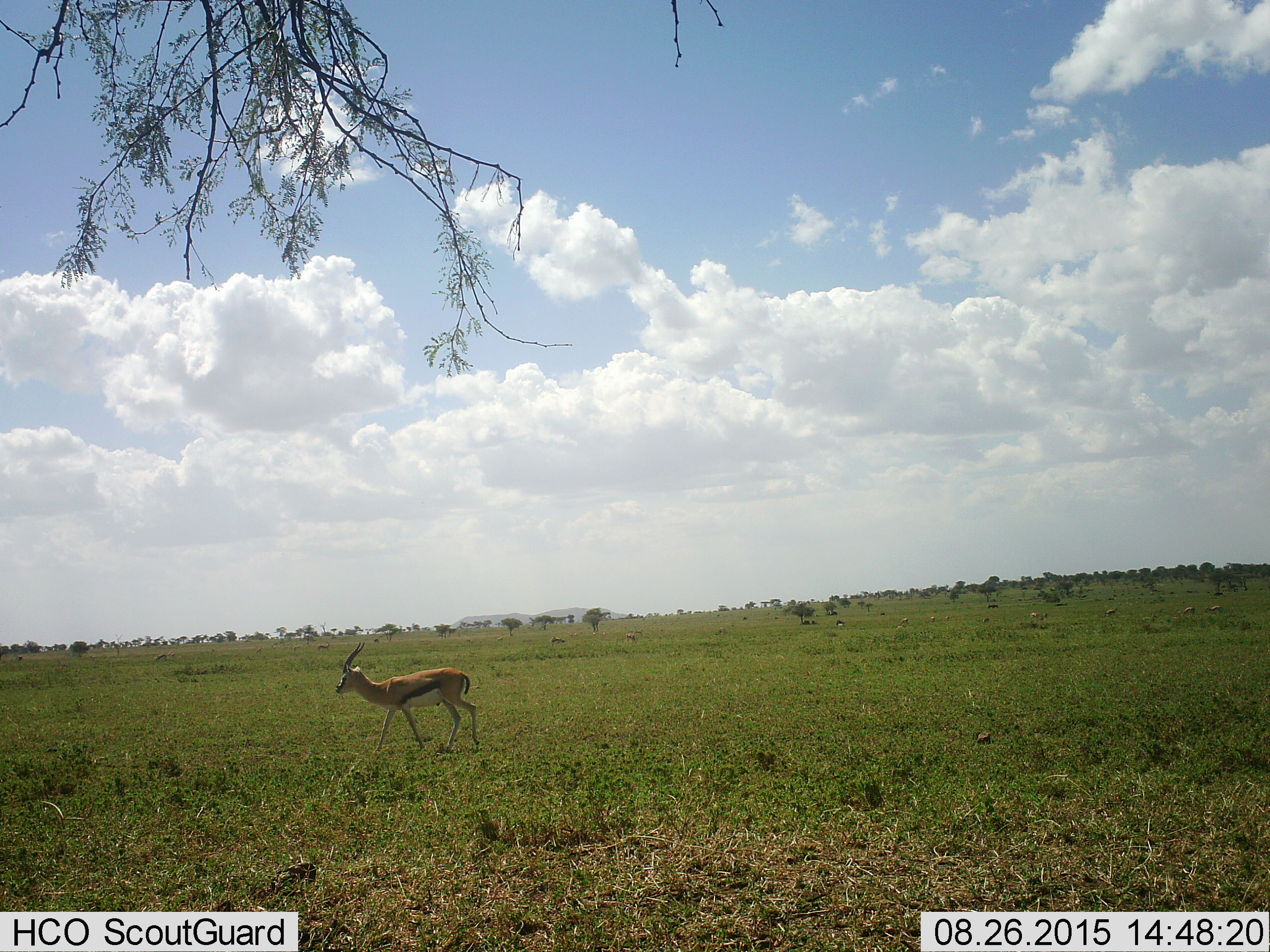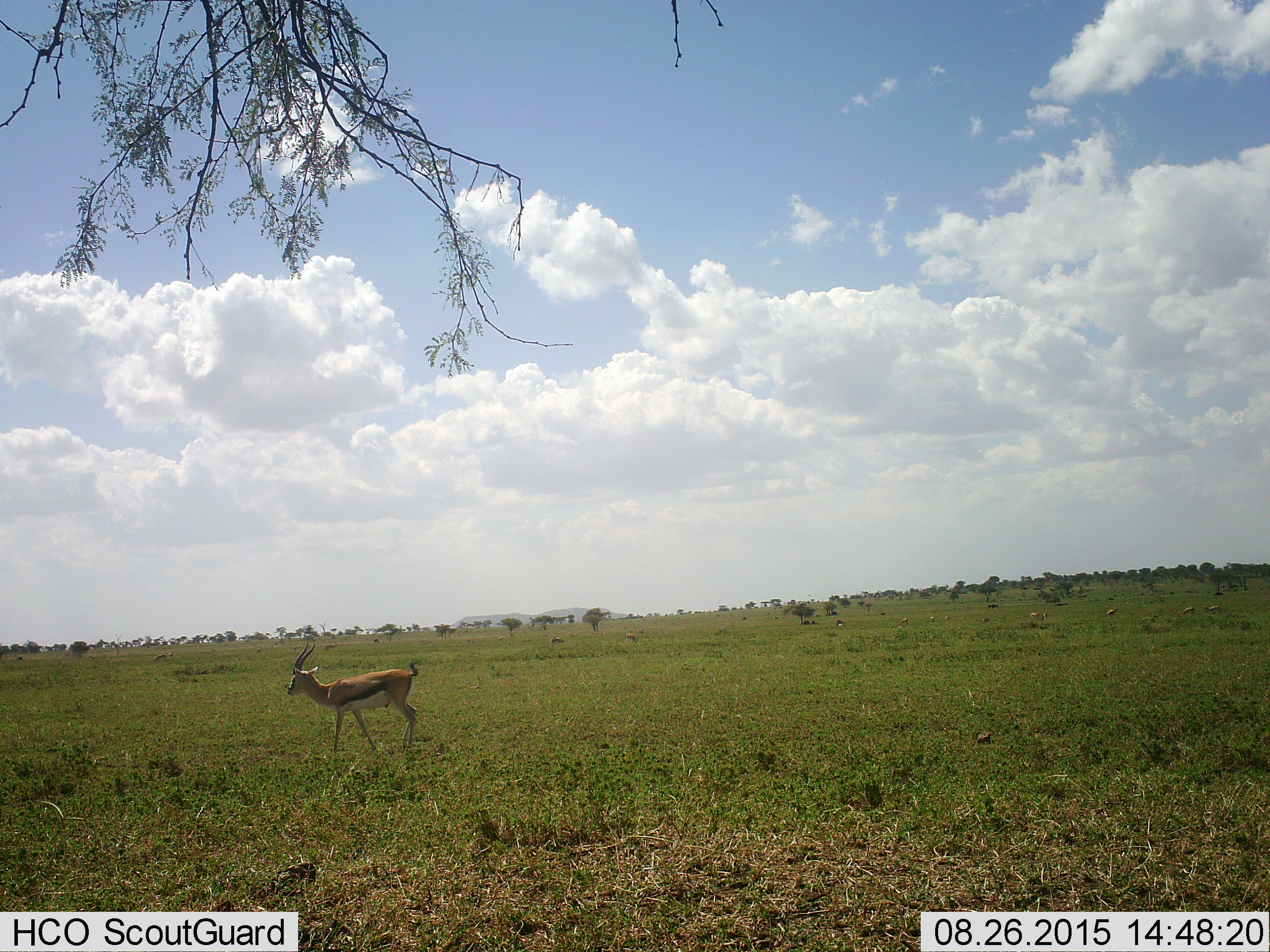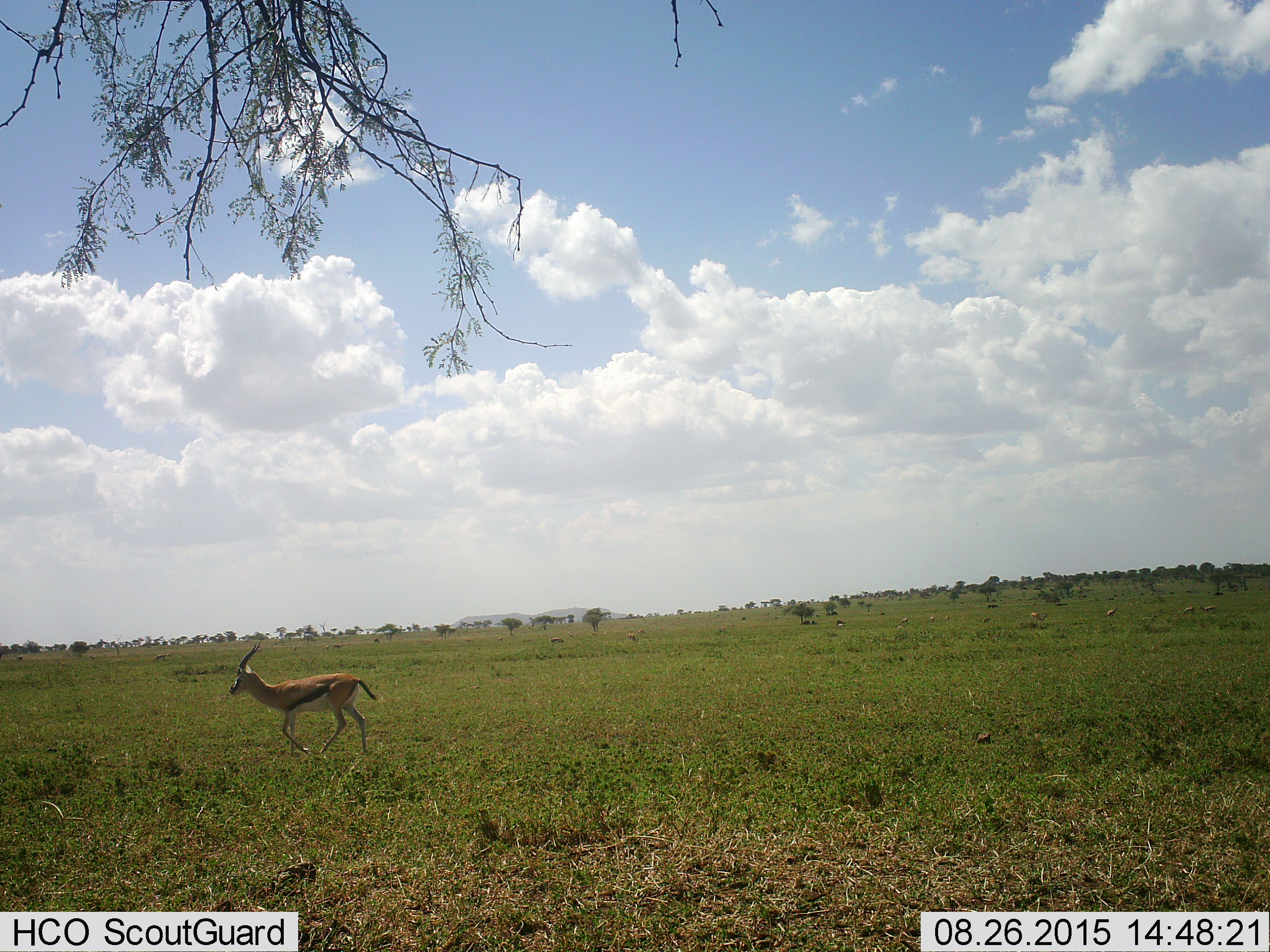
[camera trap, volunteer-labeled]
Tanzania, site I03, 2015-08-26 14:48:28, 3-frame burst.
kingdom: Animalia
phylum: Chordata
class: Mammalia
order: Artiodactyla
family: Bovidae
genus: Eudorcas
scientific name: Eudorcas thomsonii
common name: thomson's gazelle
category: gazellethomsons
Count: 11-50.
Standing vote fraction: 25%.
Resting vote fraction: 0%.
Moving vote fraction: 100%.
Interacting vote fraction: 0%.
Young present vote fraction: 0%.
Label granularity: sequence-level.